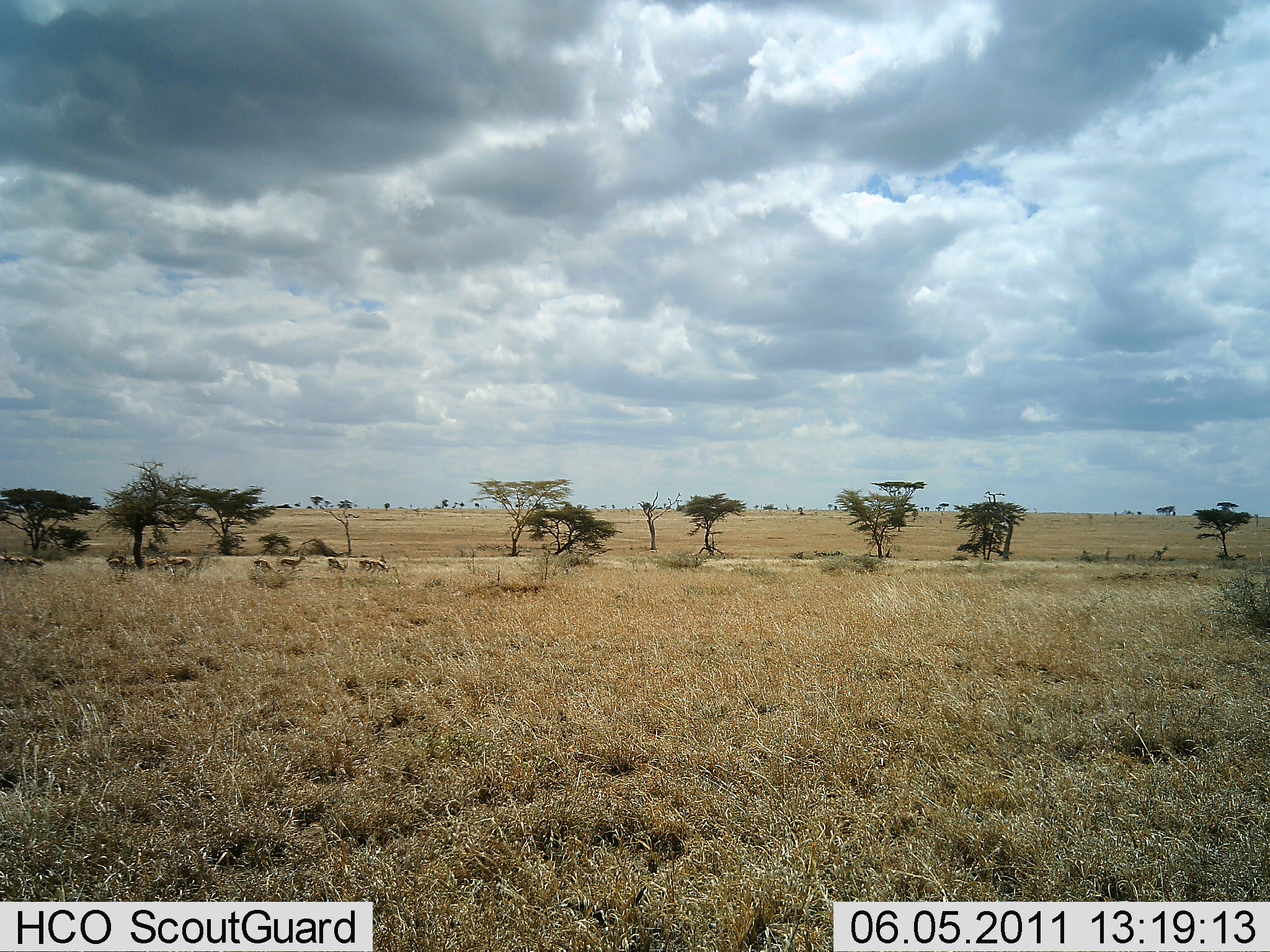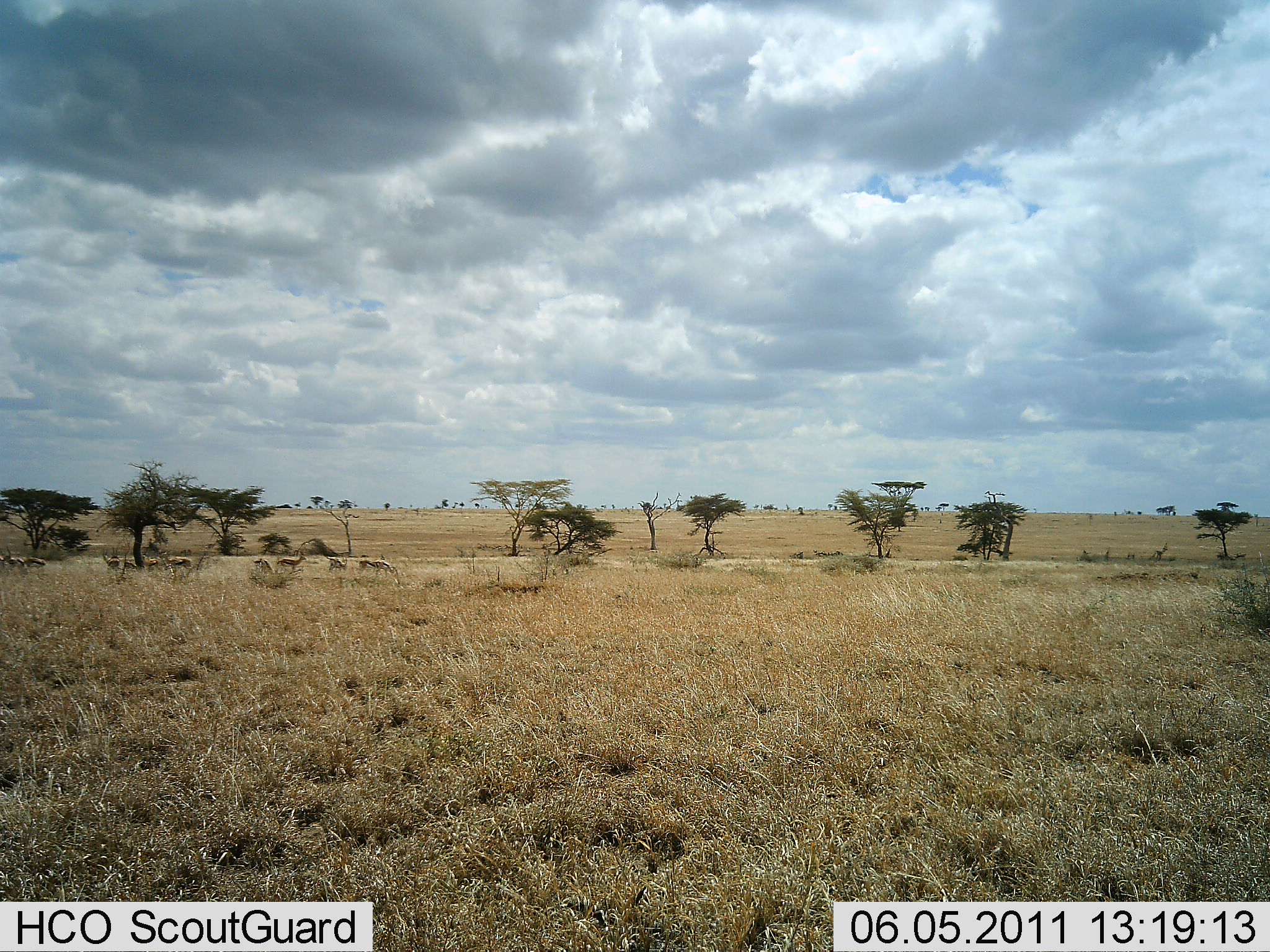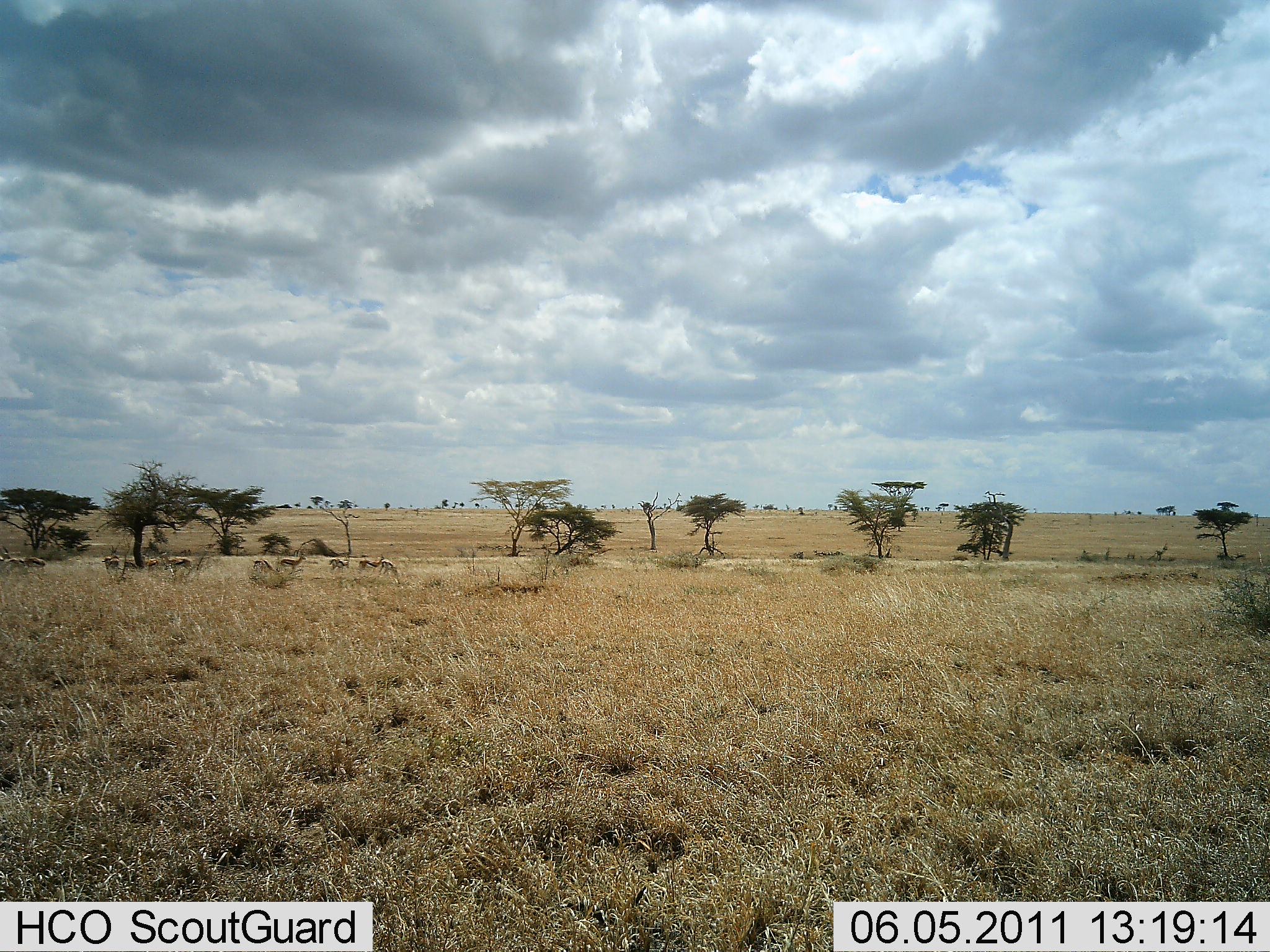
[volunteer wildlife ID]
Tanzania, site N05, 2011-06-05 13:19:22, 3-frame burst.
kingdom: Animalia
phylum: Chordata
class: Mammalia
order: Artiodactyla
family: Bovidae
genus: Eudorcas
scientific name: Eudorcas thomsonii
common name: thomson's gazelle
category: gazellethomsons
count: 10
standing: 67%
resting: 0%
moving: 17%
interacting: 0%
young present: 0%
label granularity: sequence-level